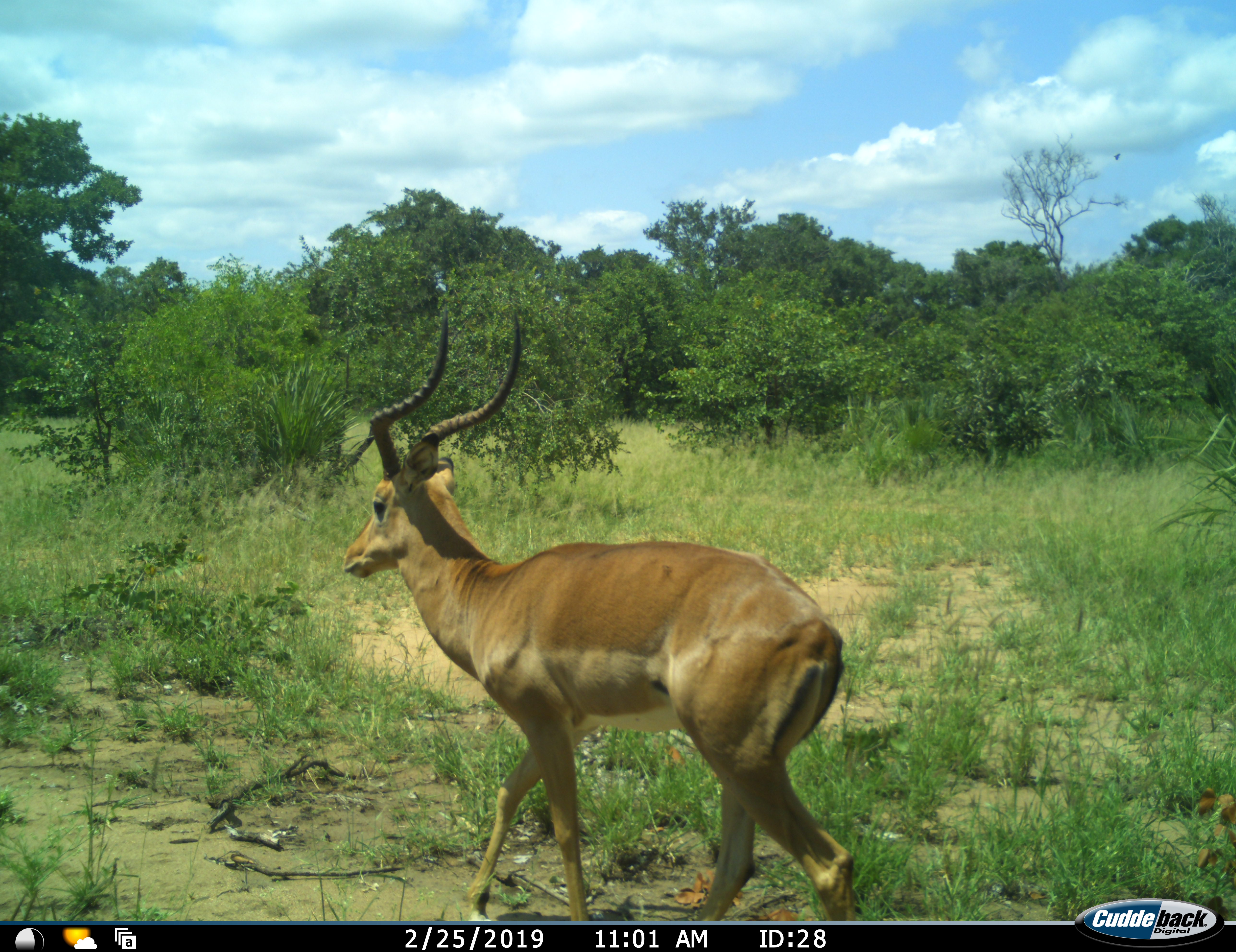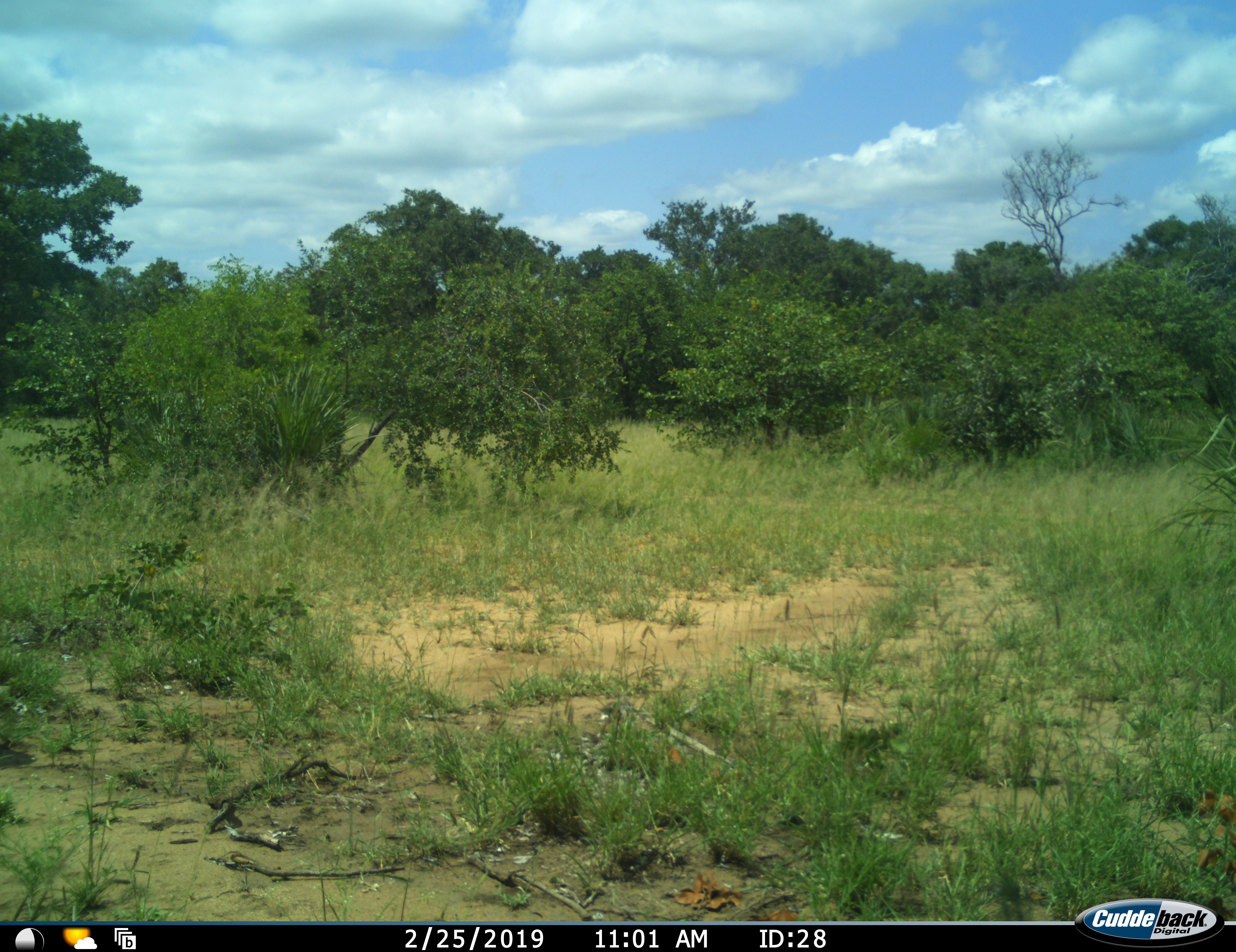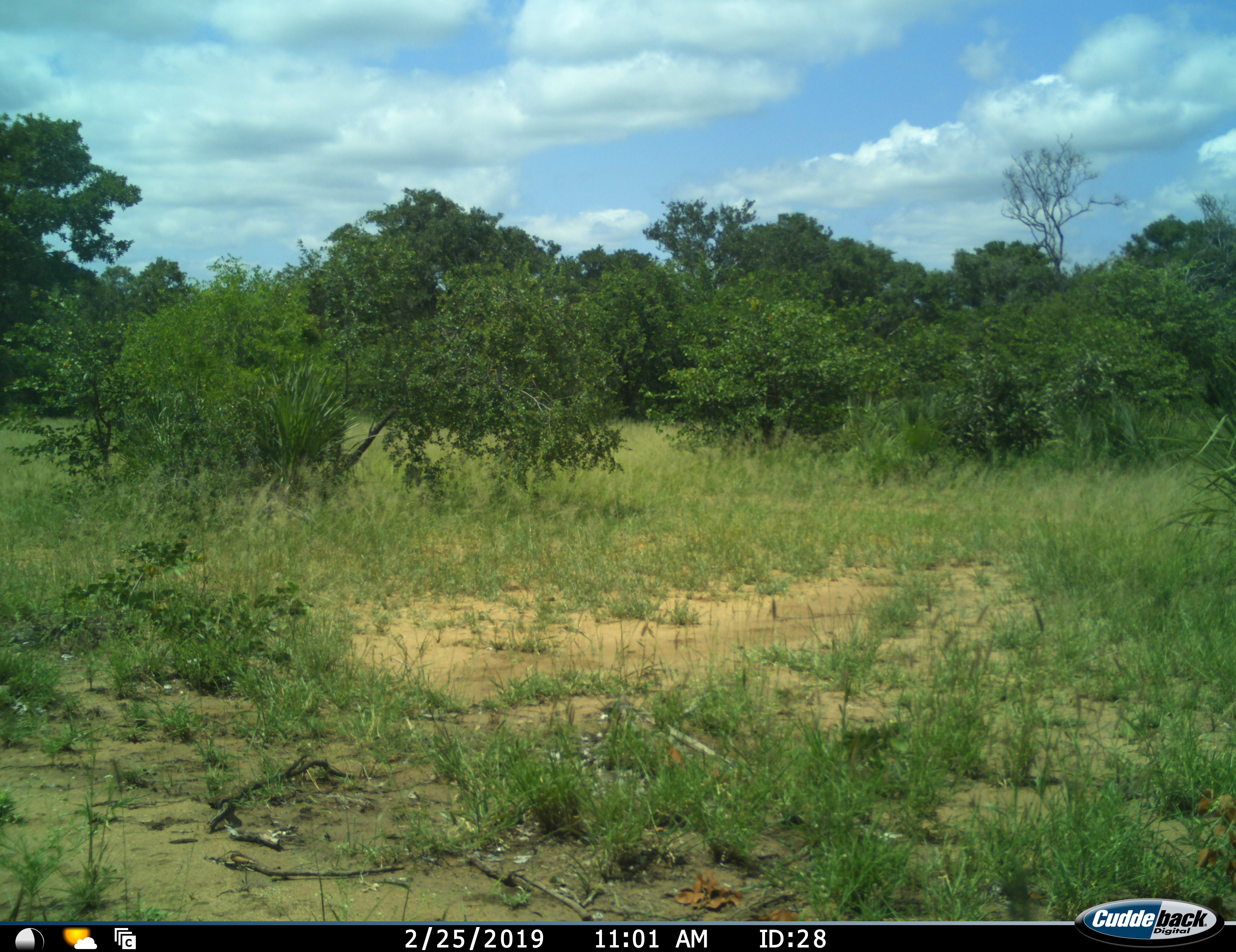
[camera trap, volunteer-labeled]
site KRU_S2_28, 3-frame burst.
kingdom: Animalia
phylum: Chordata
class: Mammalia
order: Artiodactyla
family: Bovidae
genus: Aepyceros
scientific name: Aepyceros melampus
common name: impala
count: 1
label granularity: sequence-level